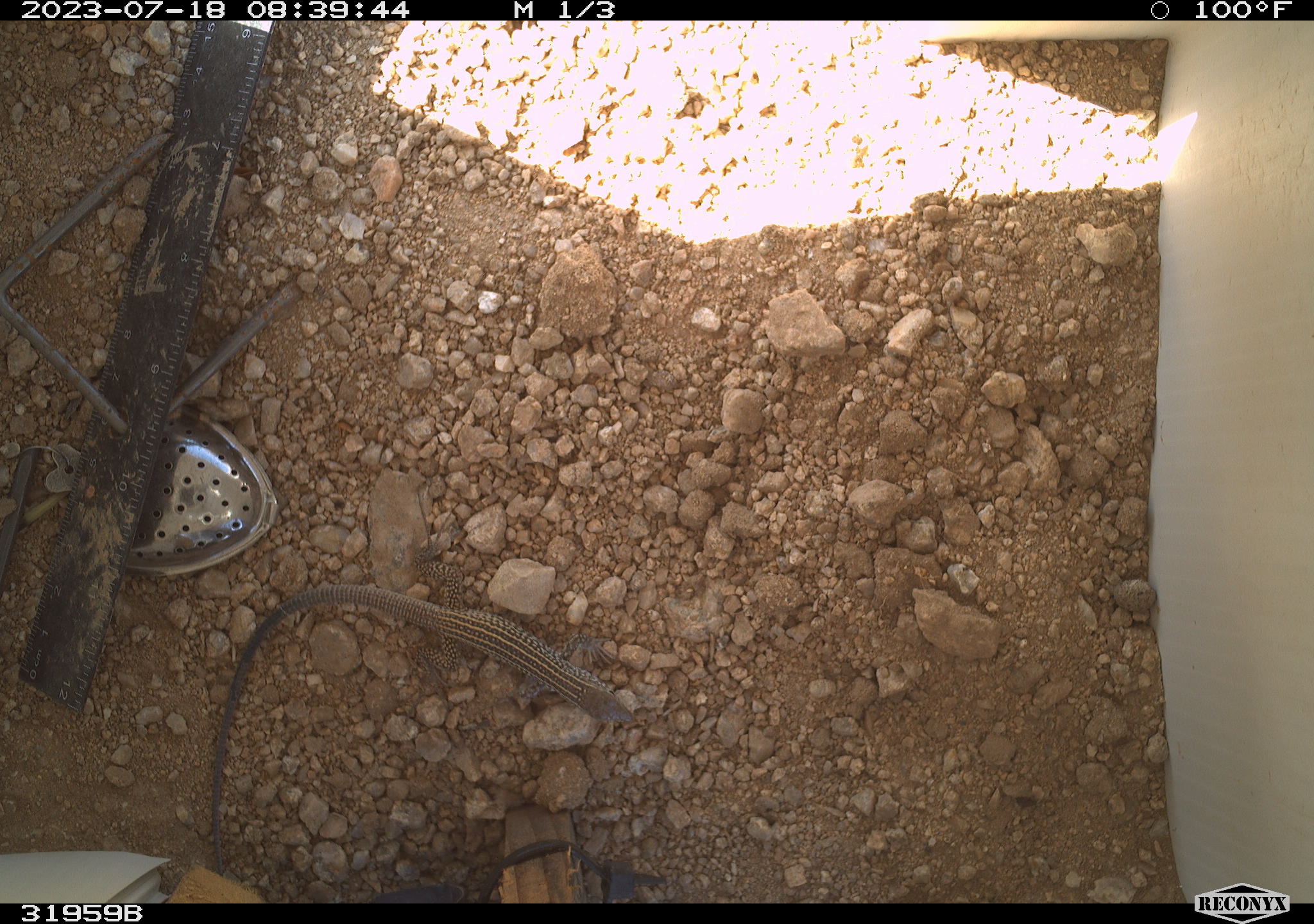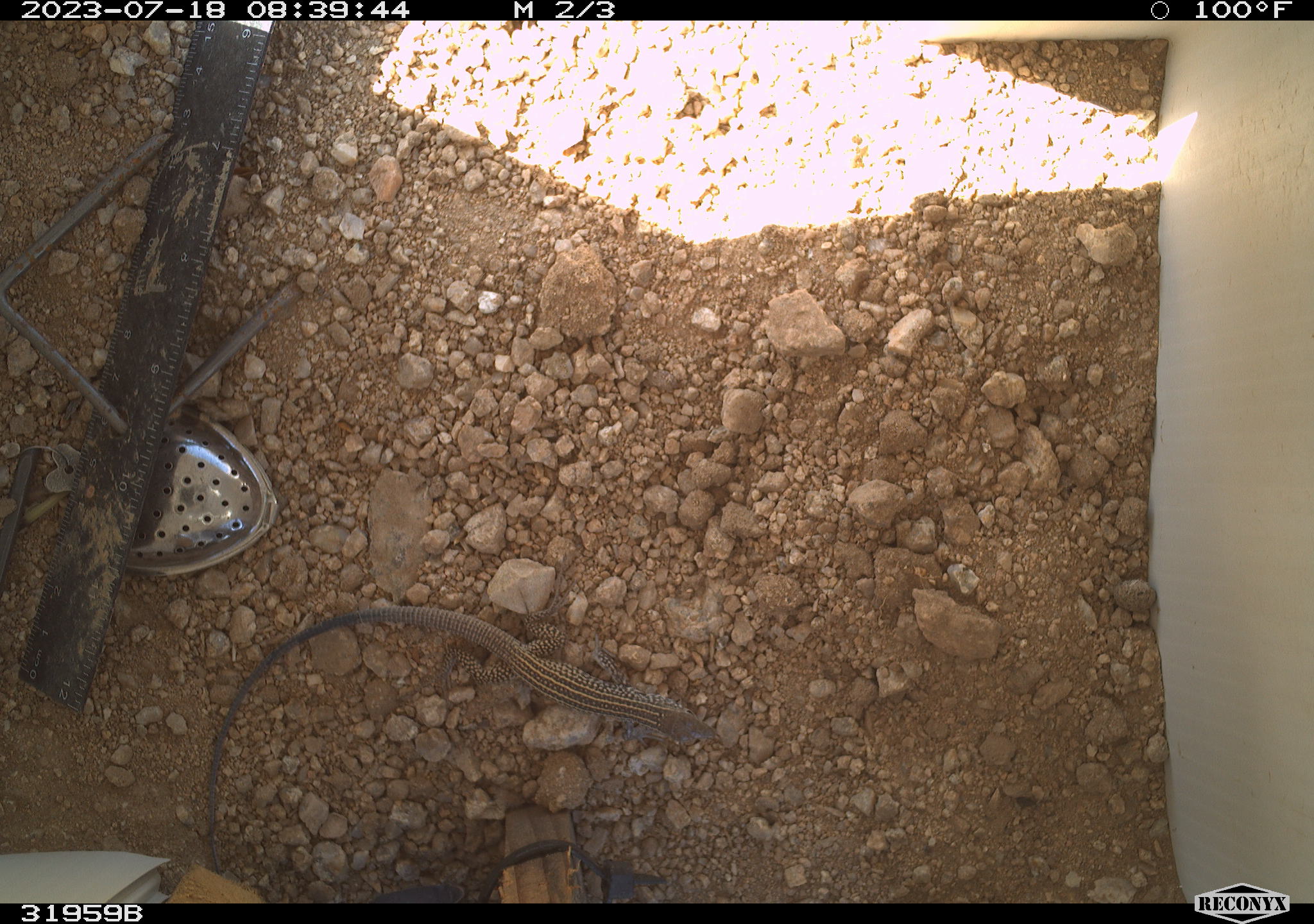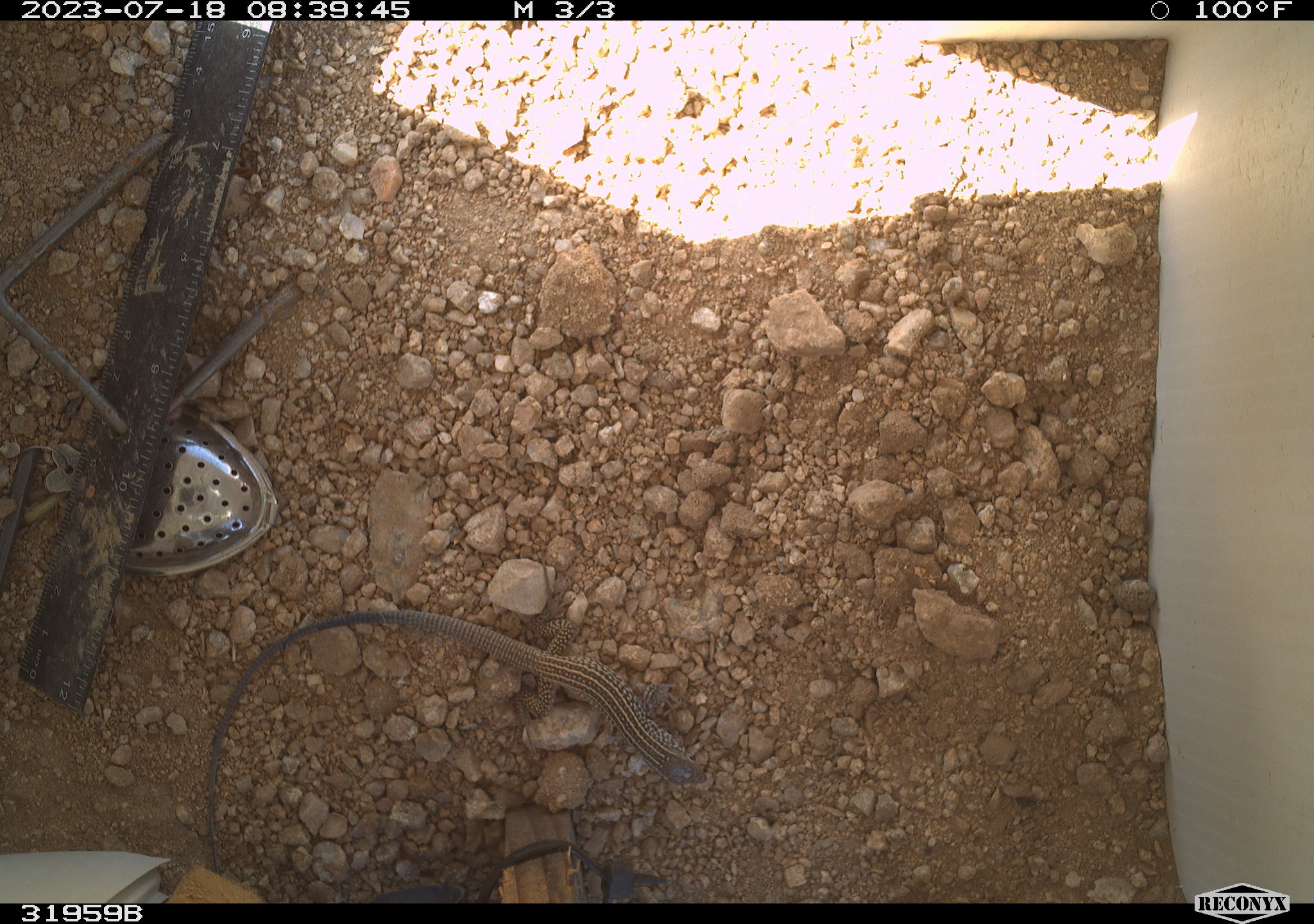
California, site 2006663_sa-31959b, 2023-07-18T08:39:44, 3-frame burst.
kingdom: Animalia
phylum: Chordata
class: Reptilia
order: Squamata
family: Teiidae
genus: Aspidoscelis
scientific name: Aspidoscelis tigris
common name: western whiptail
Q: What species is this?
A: Western whiptail (Aspidoscelis tigris).